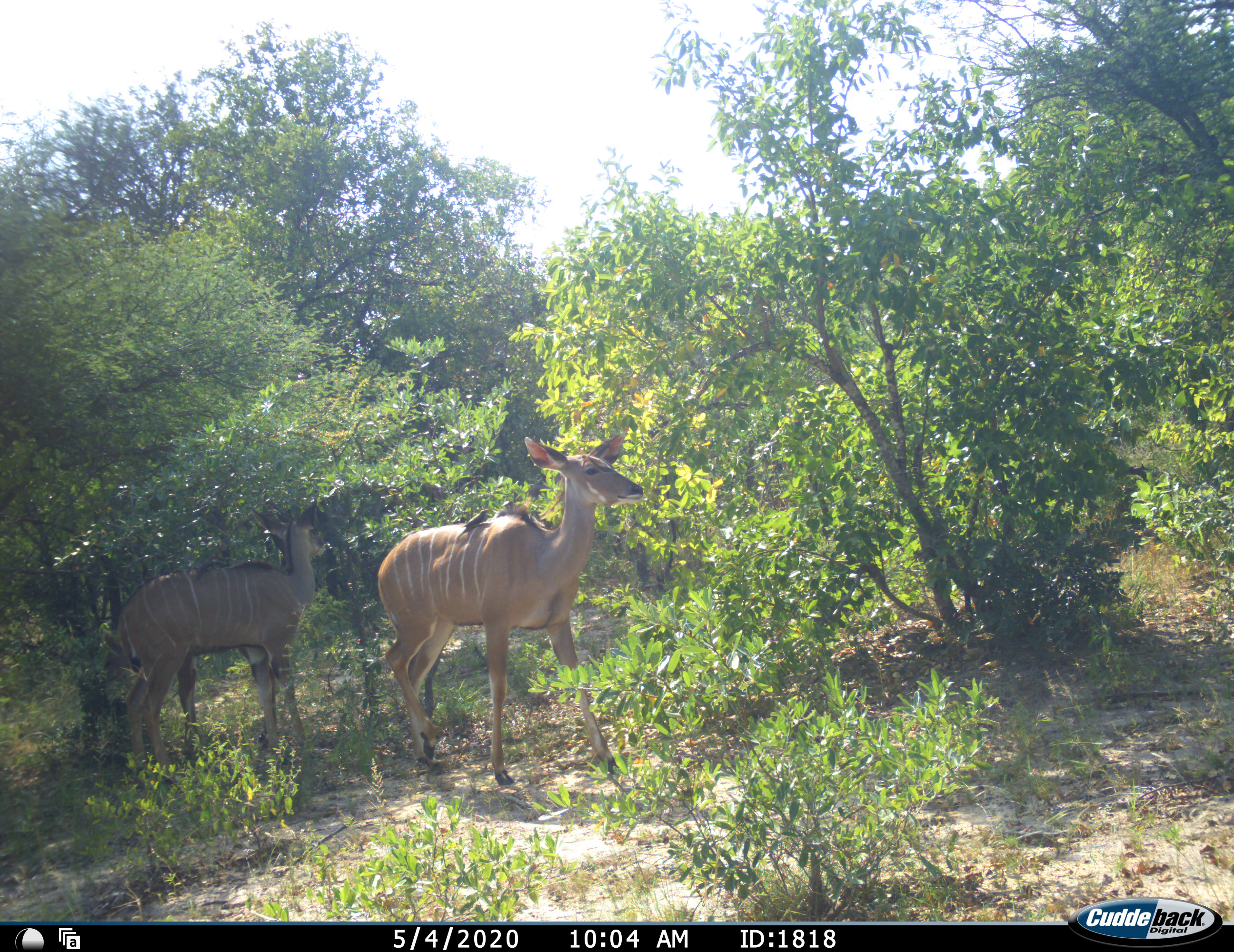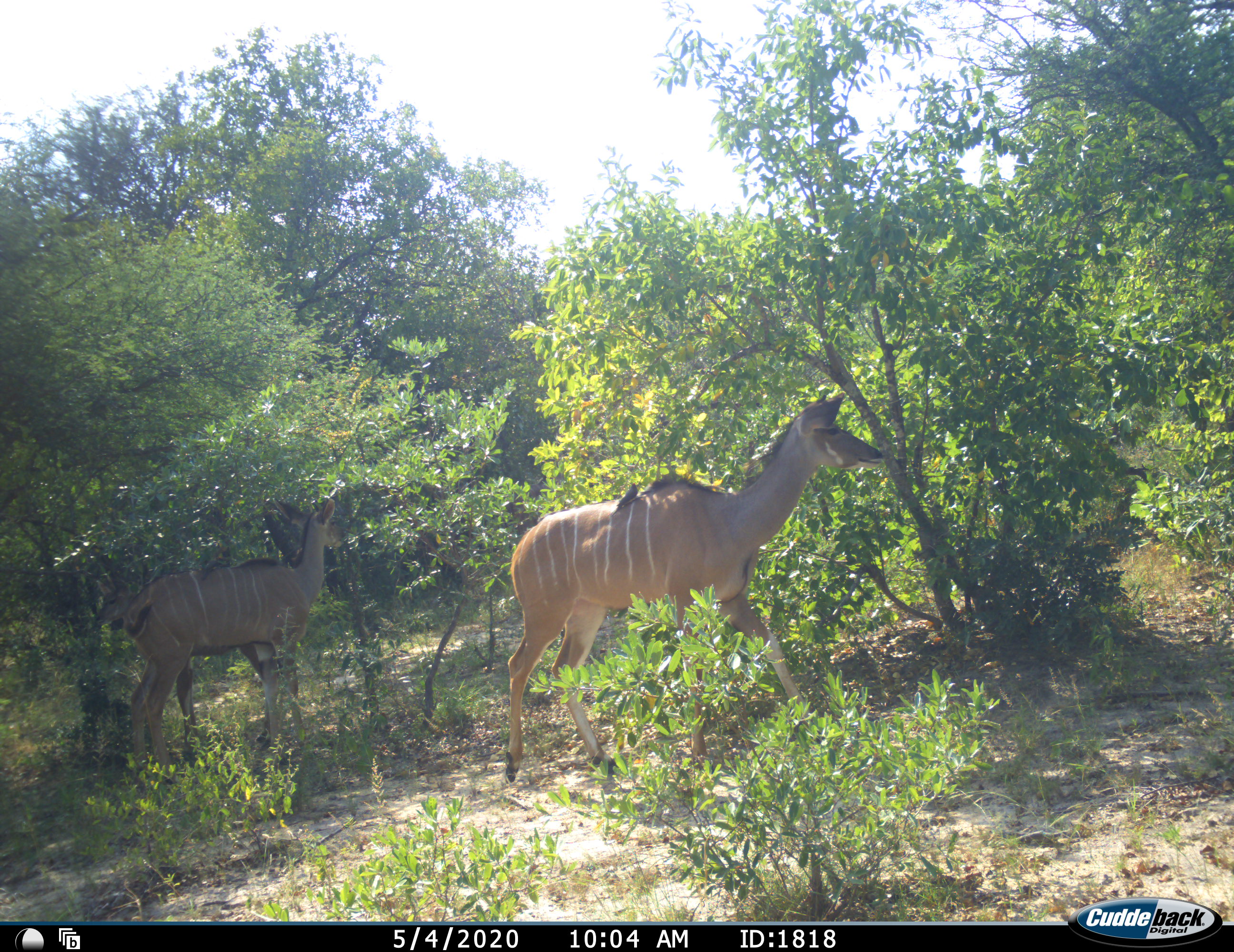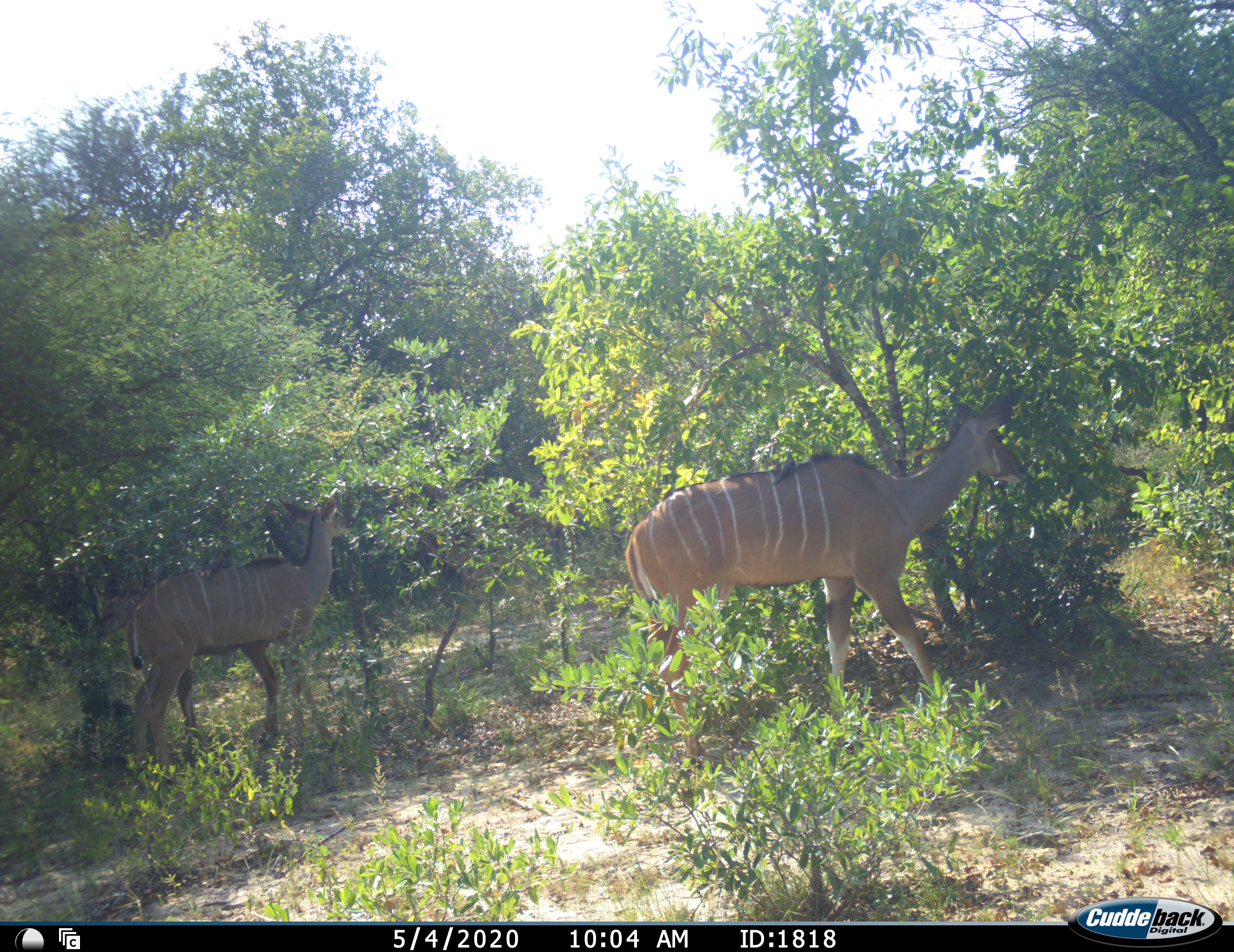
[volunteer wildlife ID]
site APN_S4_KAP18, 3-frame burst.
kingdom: Animalia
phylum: Chordata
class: Mammalia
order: Artiodactyla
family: Bovidae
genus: Tragelaphus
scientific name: Tragelaphus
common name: kudu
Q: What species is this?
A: Kudu (Tragelaphus).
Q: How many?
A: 2.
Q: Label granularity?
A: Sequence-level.